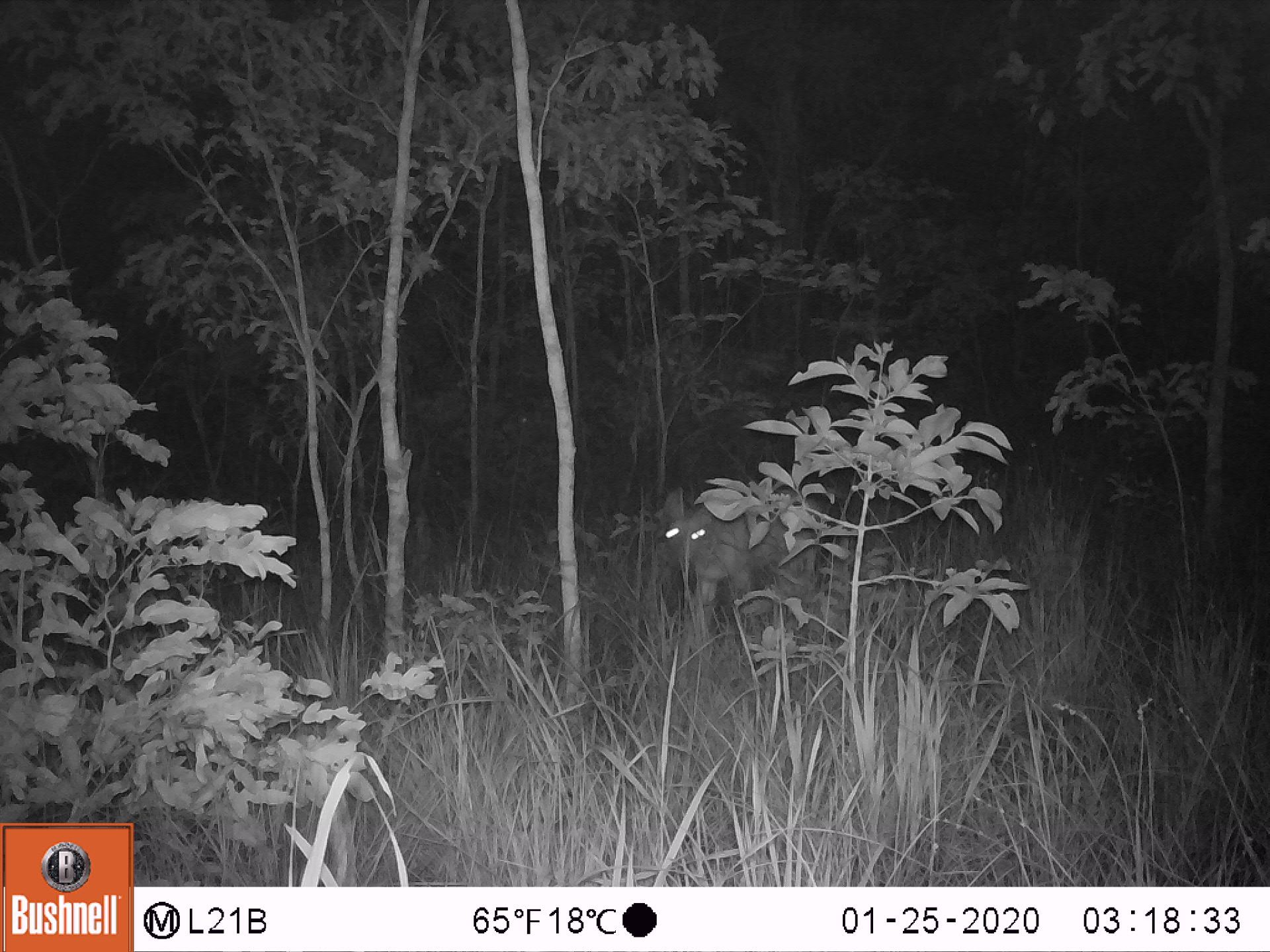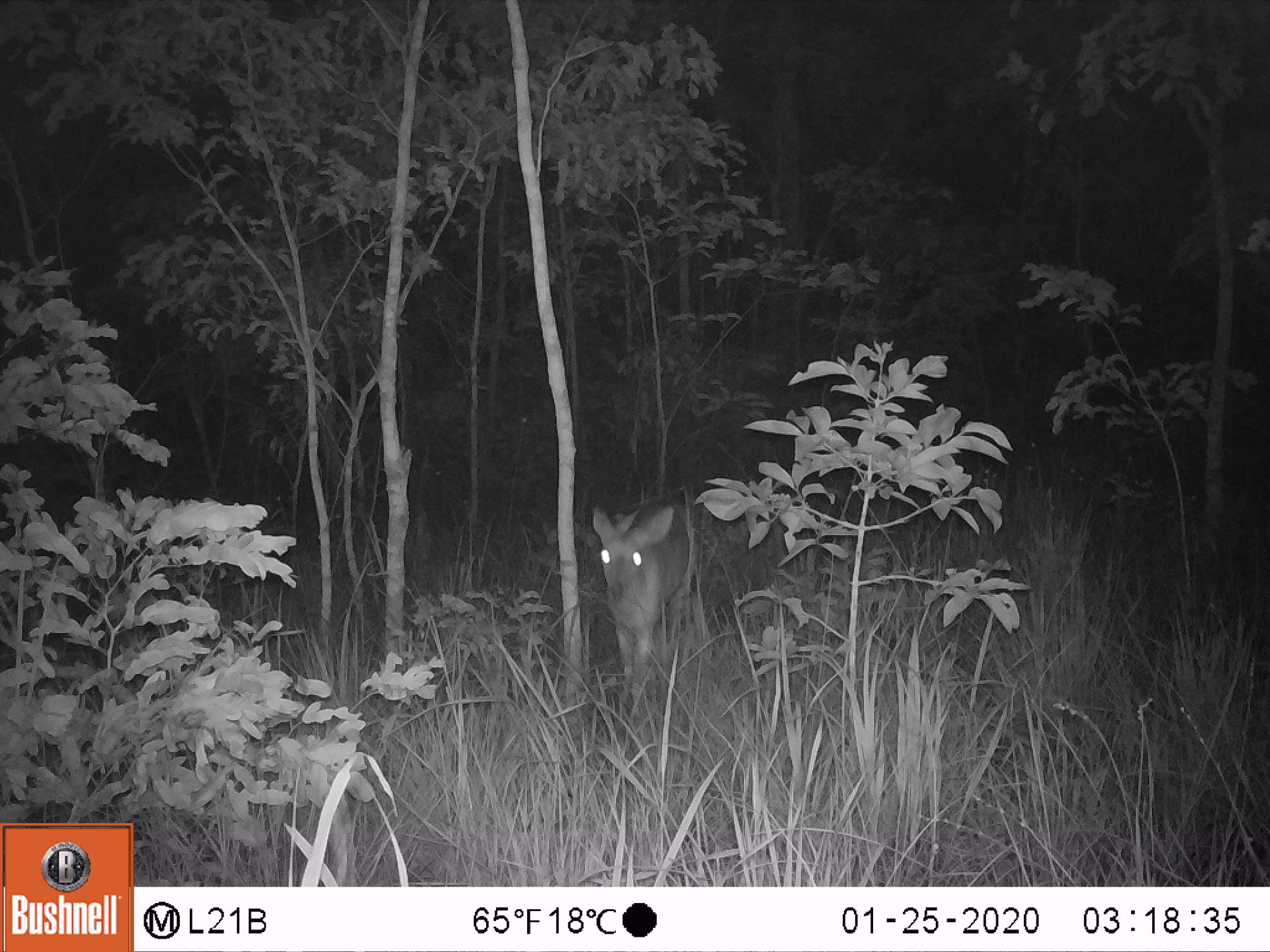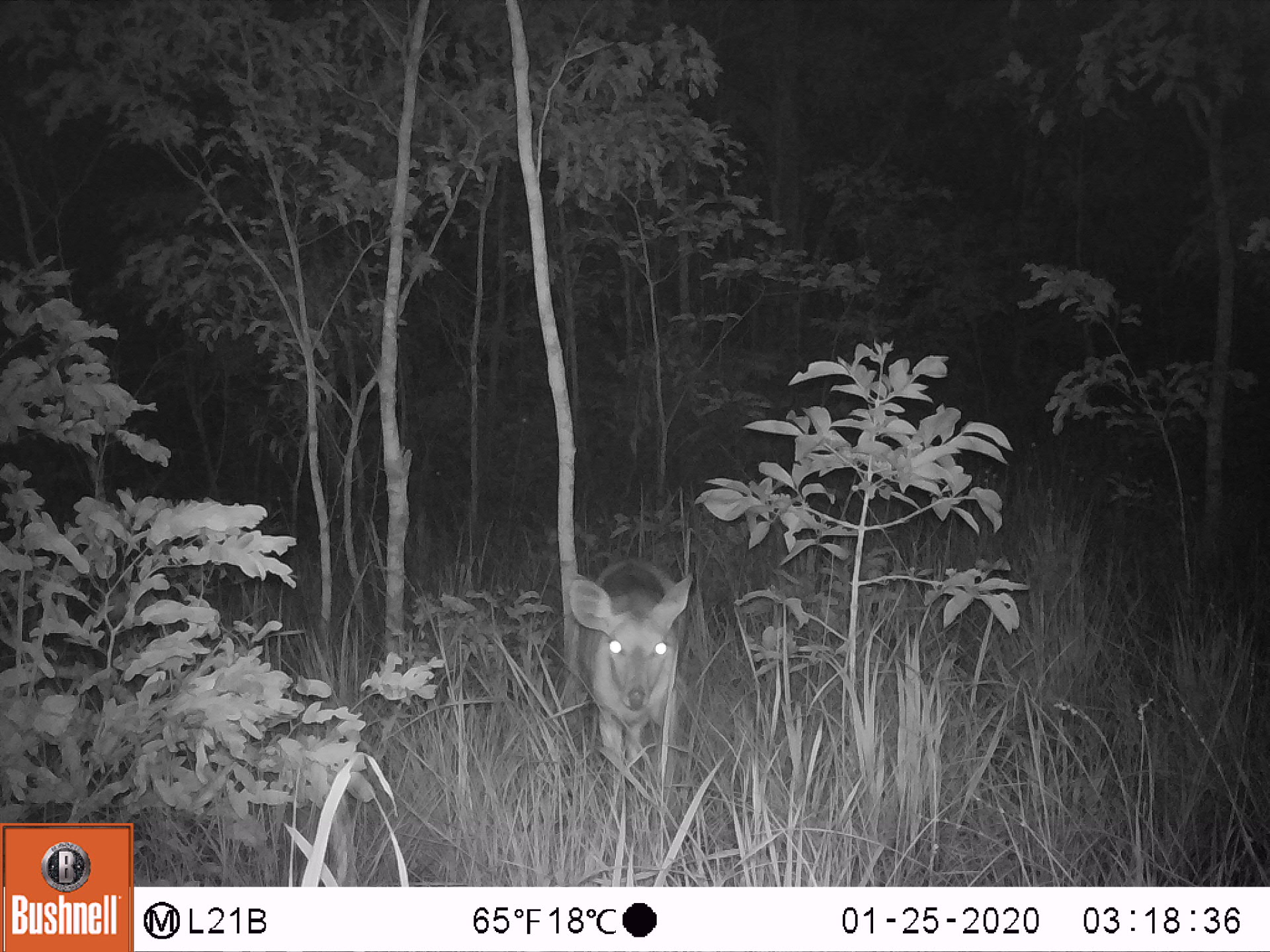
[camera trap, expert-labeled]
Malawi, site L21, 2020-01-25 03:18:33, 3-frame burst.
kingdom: Animalia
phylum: Chordata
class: Mammalia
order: Artiodactyla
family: Bovidae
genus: Tragelaphus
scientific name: Tragelaphus sylvaticus sylvaticus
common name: cape bushbuck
Cape bushbuck (Tragelaphus sylvaticus sylvaticus), count 1.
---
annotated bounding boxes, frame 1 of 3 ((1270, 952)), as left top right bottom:
cape bushbuck: 661 483 823 626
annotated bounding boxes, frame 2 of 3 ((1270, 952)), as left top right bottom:
cape bushbuck: 588 498 700 705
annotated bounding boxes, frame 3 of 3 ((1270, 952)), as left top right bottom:
cape bushbuck: 565 552 695 811